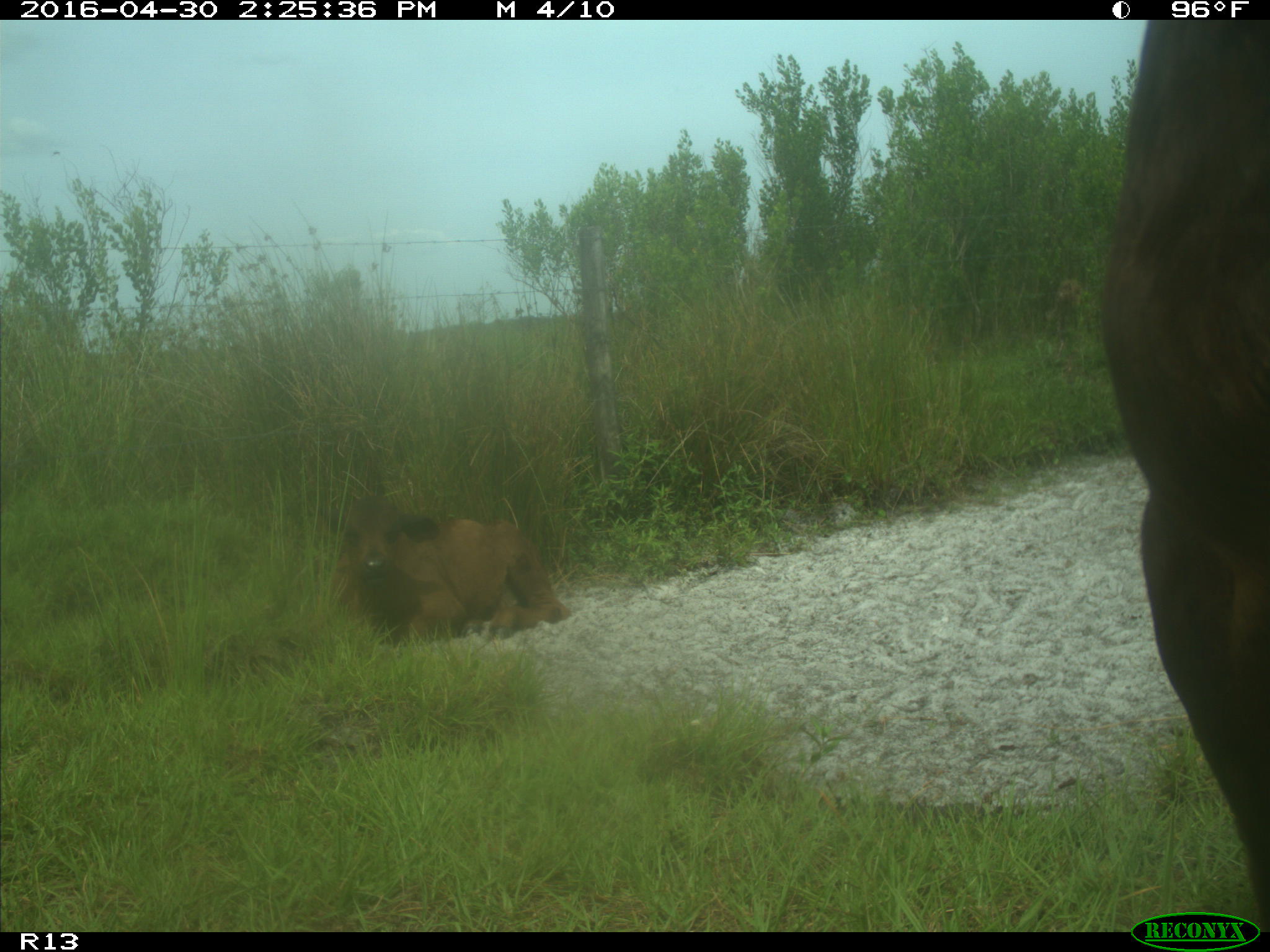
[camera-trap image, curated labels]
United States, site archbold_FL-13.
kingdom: Animalia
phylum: Chordata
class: Mammalia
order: Artiodactyla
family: Bovidae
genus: Bos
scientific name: Bos taurus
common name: domestic cow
Bos taurus (domestic cow).